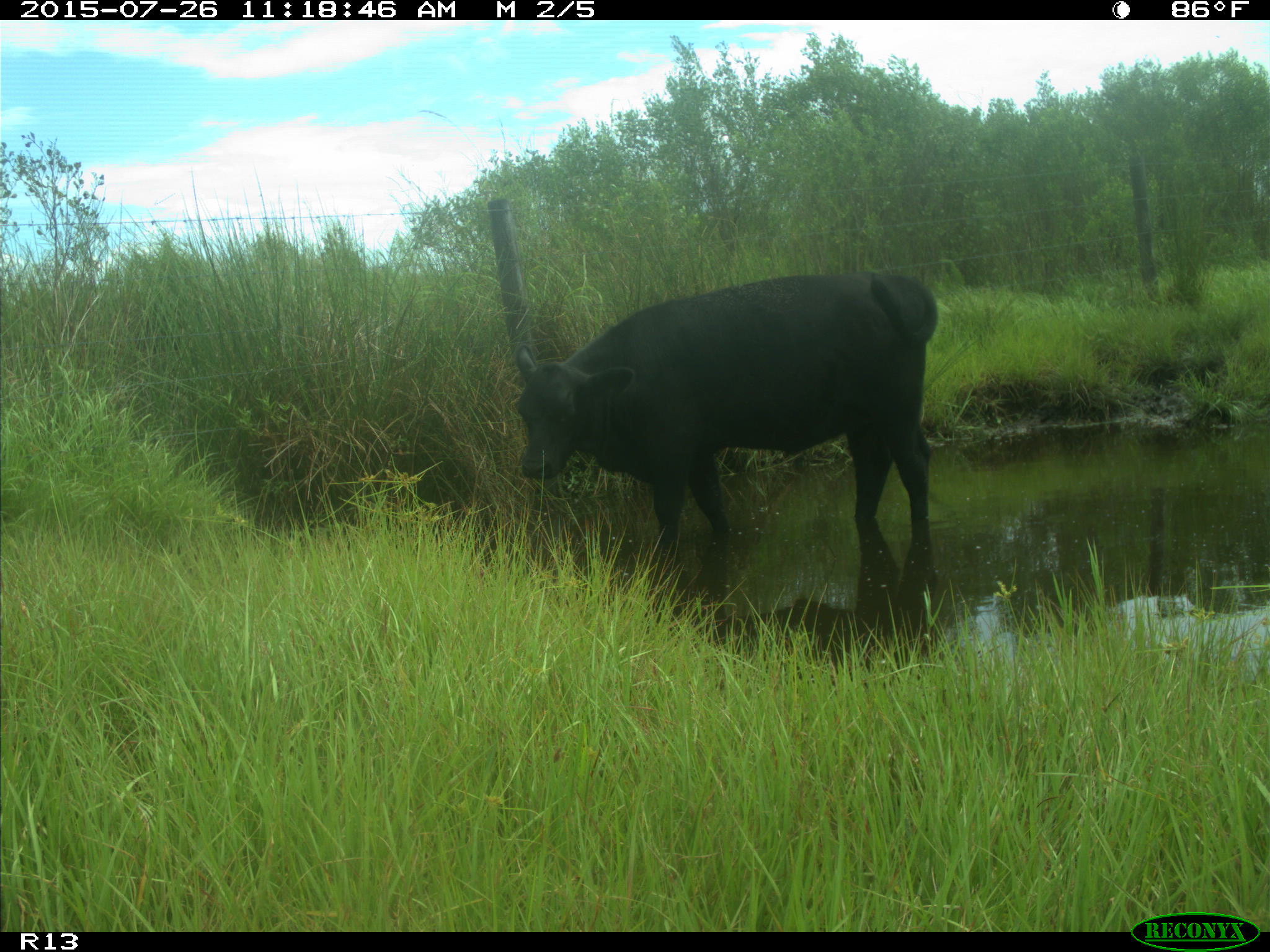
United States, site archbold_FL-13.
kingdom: Animalia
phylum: Chordata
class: Mammalia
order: Artiodactyla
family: Bovidae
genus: Bos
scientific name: Bos taurus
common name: domestic cow